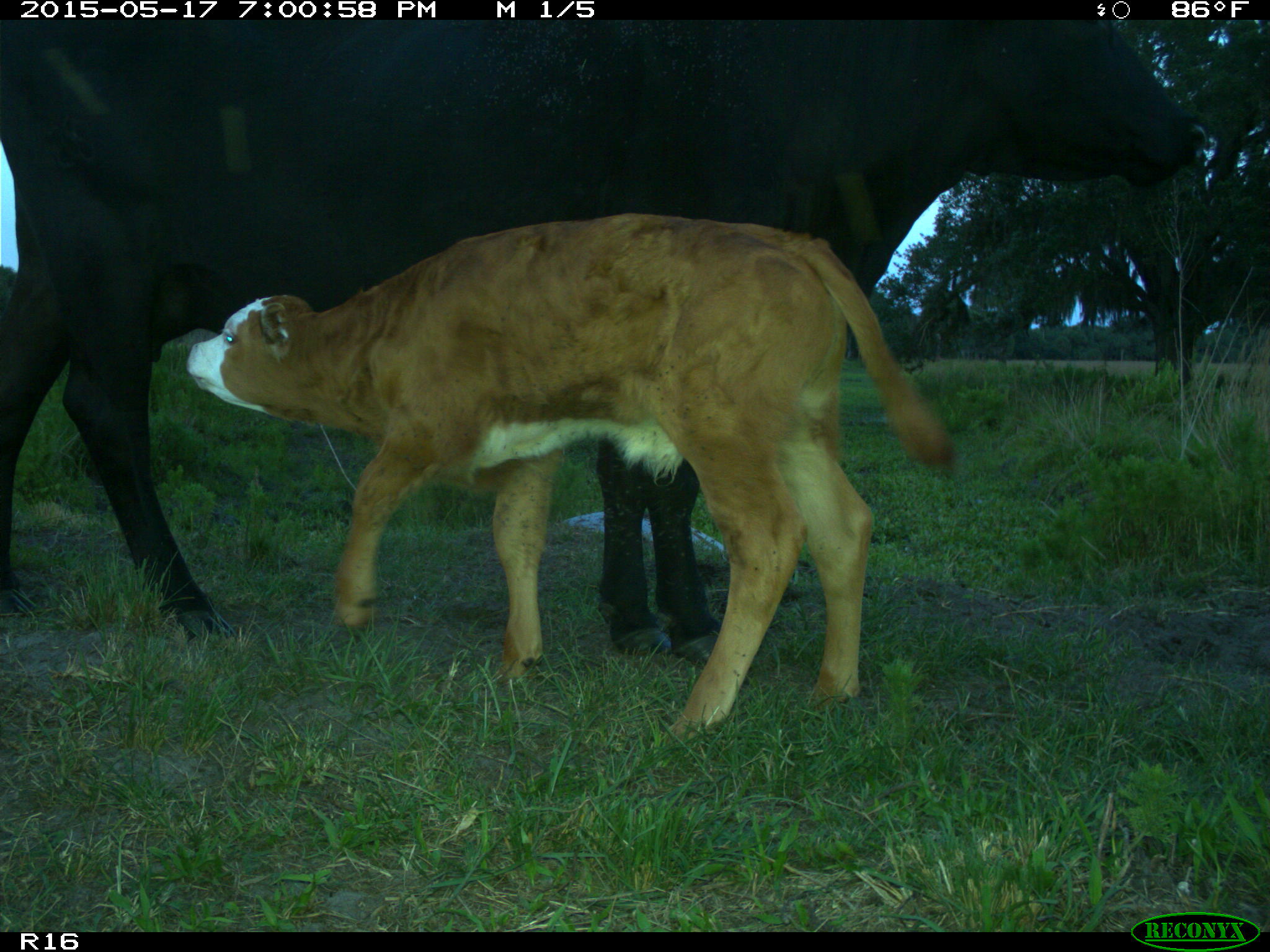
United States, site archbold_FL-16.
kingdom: Animalia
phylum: Chordata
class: Mammalia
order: Artiodactyla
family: Bovidae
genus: Bos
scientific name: Bos taurus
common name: domestic cow